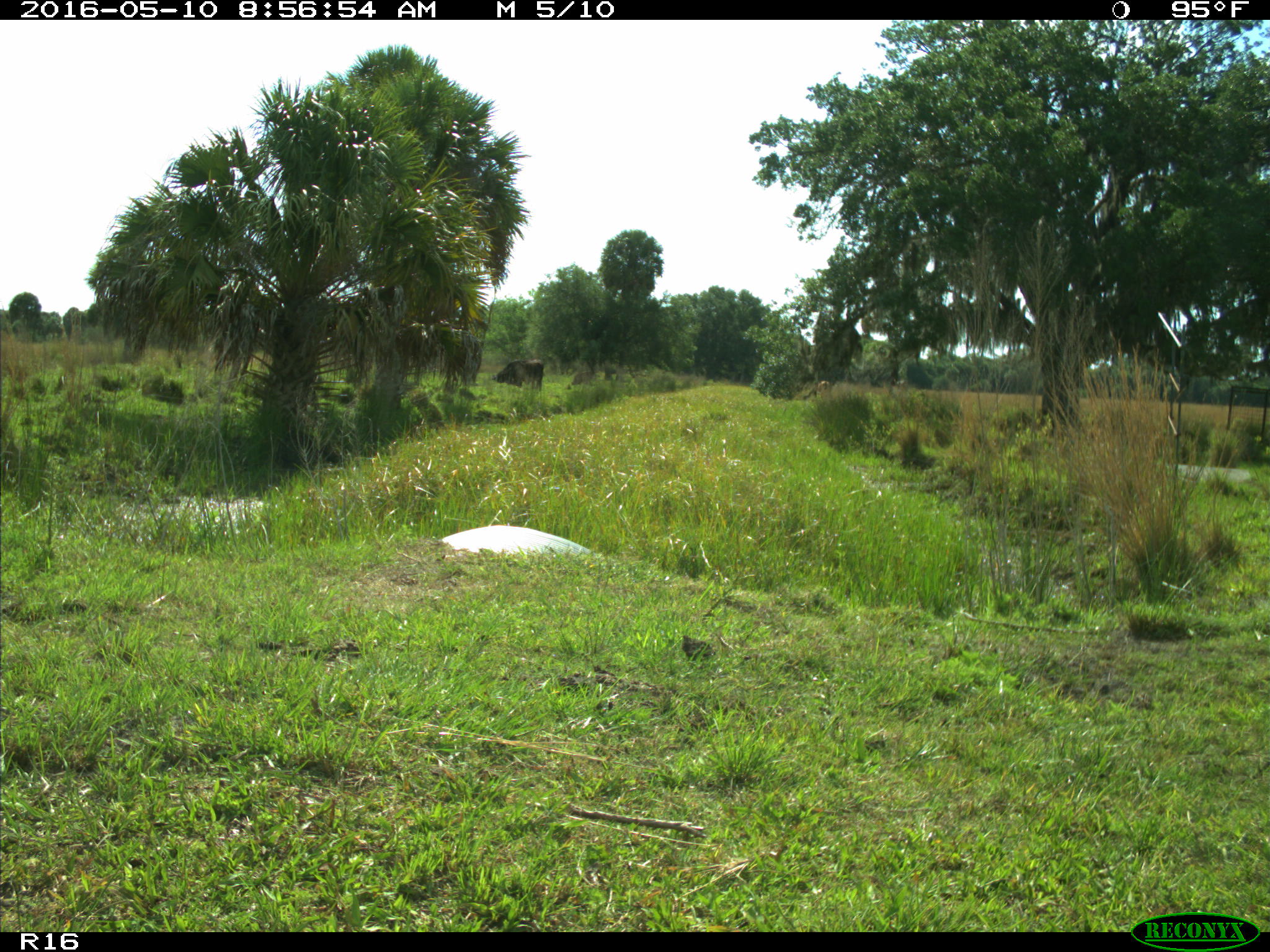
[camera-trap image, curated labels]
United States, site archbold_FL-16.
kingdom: Animalia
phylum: Chordata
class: Mammalia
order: Artiodactyla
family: Bovidae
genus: Bos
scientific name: Bos taurus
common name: domestic cow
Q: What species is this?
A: Bos taurus (domestic cow).